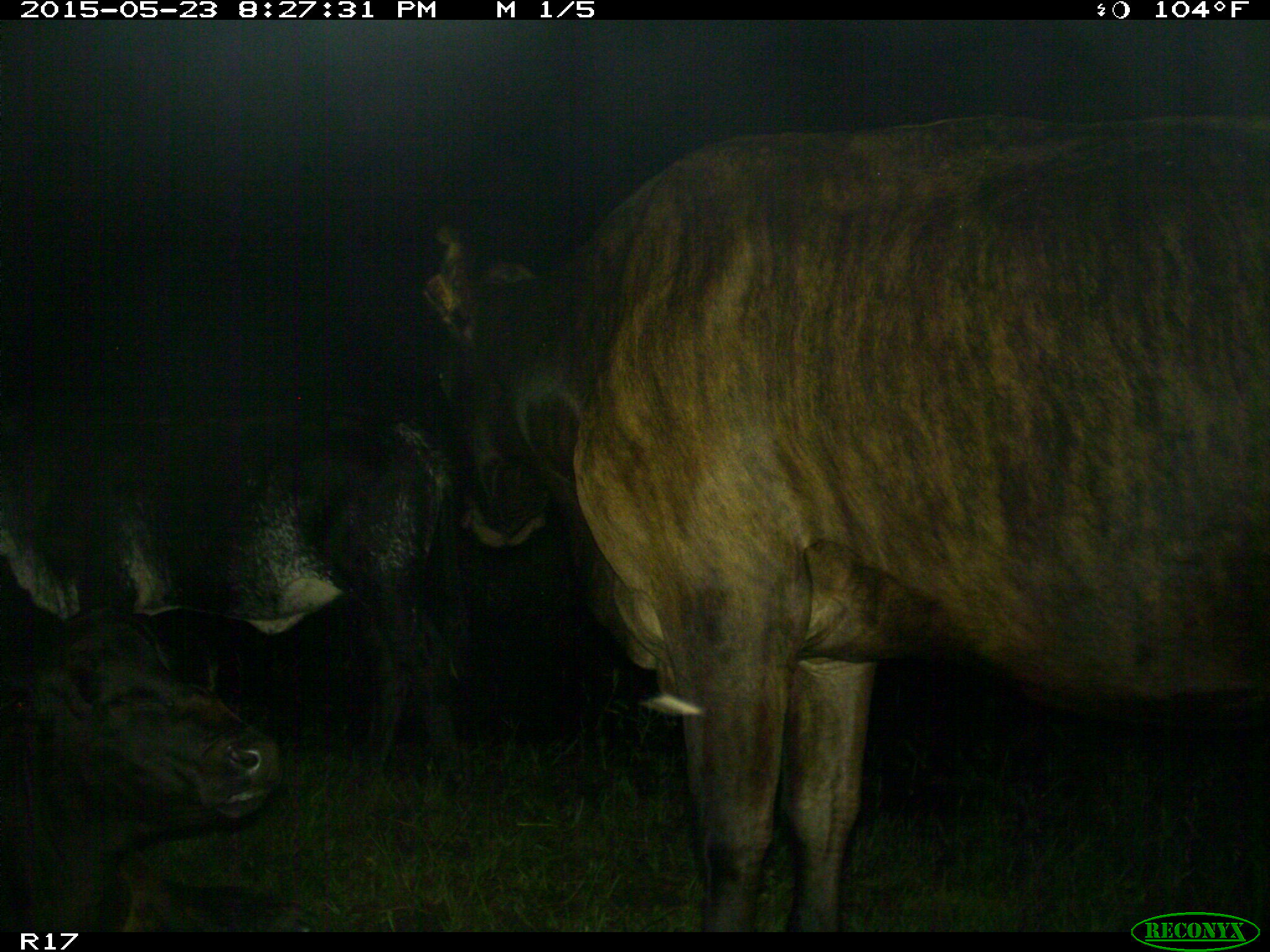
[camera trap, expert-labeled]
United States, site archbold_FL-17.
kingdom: Animalia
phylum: Chordata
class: Mammalia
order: Artiodactyla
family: Bovidae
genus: Bos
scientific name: Bos taurus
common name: domestic cow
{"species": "Bos taurus (domestic cow)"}